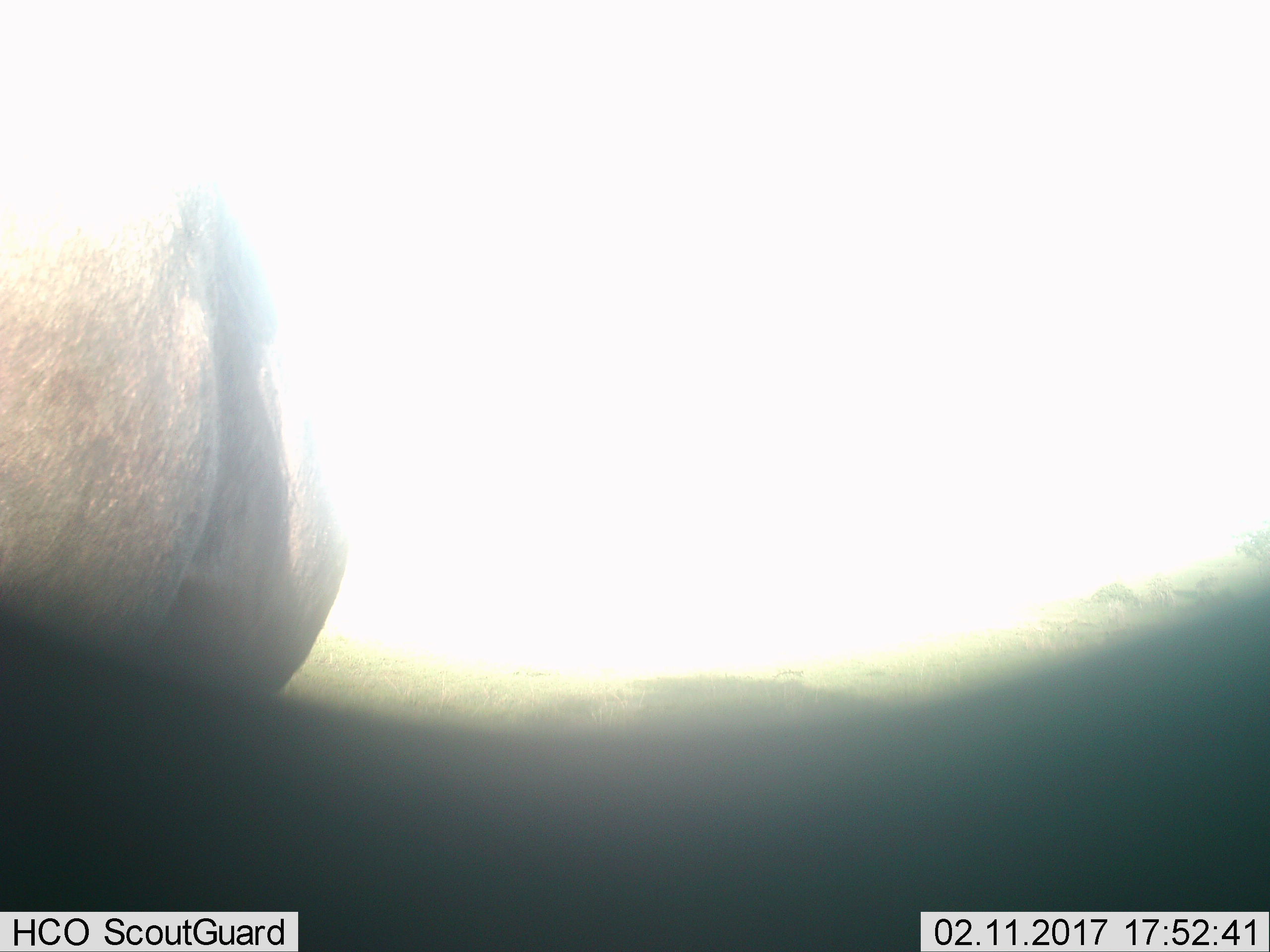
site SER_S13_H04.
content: unidentified animal